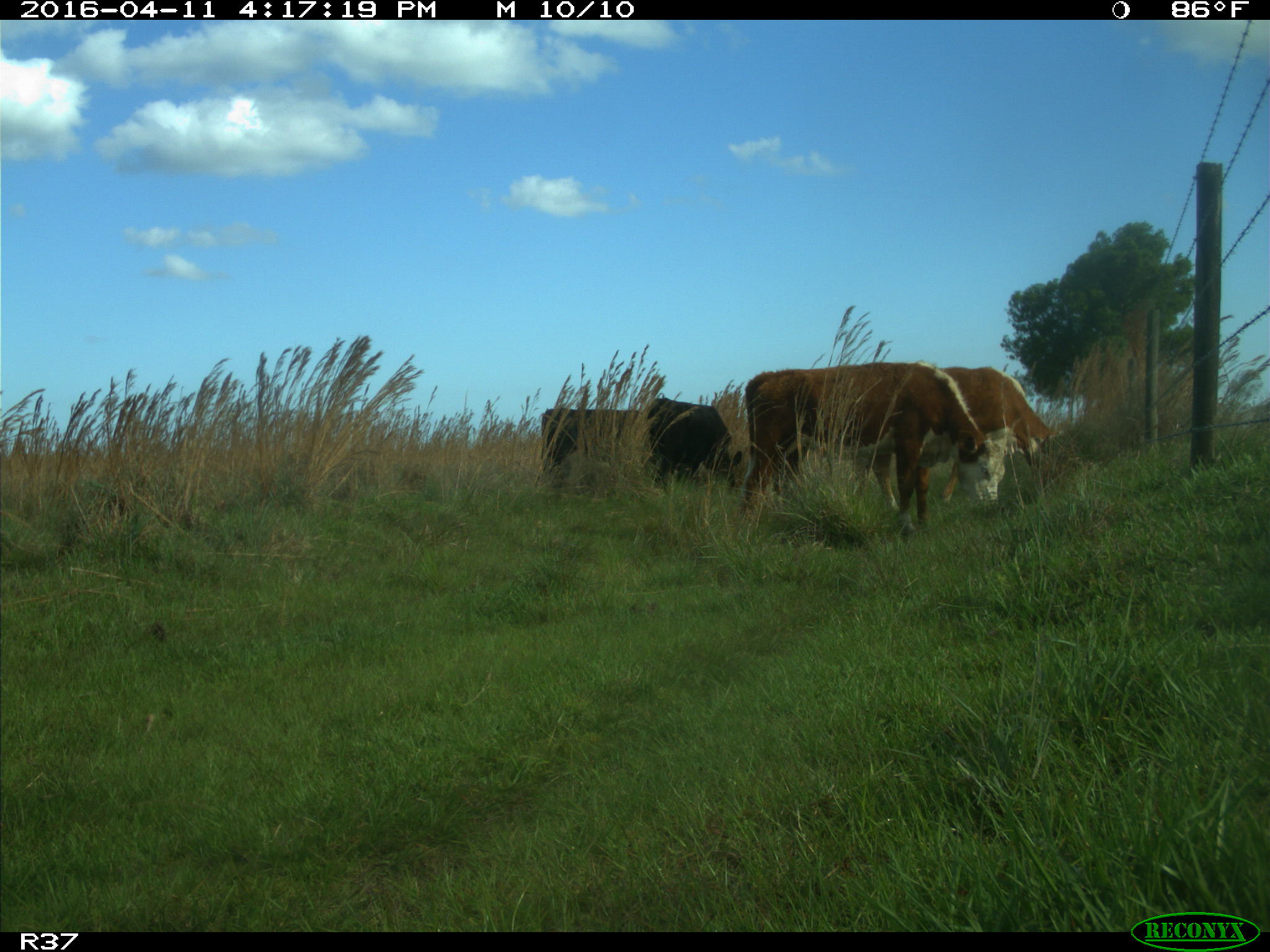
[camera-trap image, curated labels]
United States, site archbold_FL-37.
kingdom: Animalia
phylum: Chordata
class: Mammalia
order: Artiodactyla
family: Bovidae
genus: Bos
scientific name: Bos taurus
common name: domestic cow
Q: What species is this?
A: Bos taurus (domestic cow).